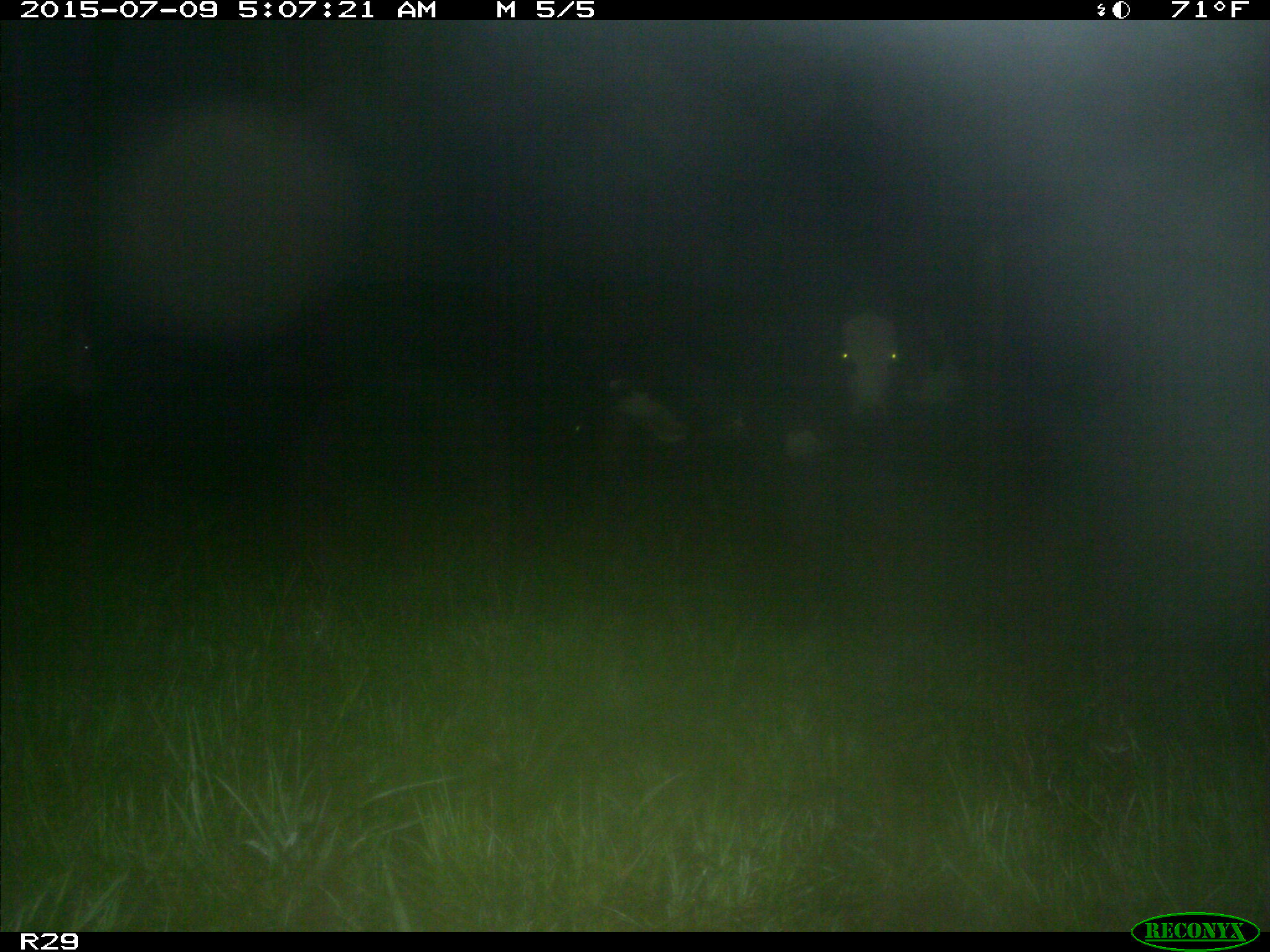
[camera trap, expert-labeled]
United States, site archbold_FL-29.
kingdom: Animalia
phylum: Chordata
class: Mammalia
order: Artiodactyla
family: Bovidae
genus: Bos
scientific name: Bos taurus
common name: domestic cow